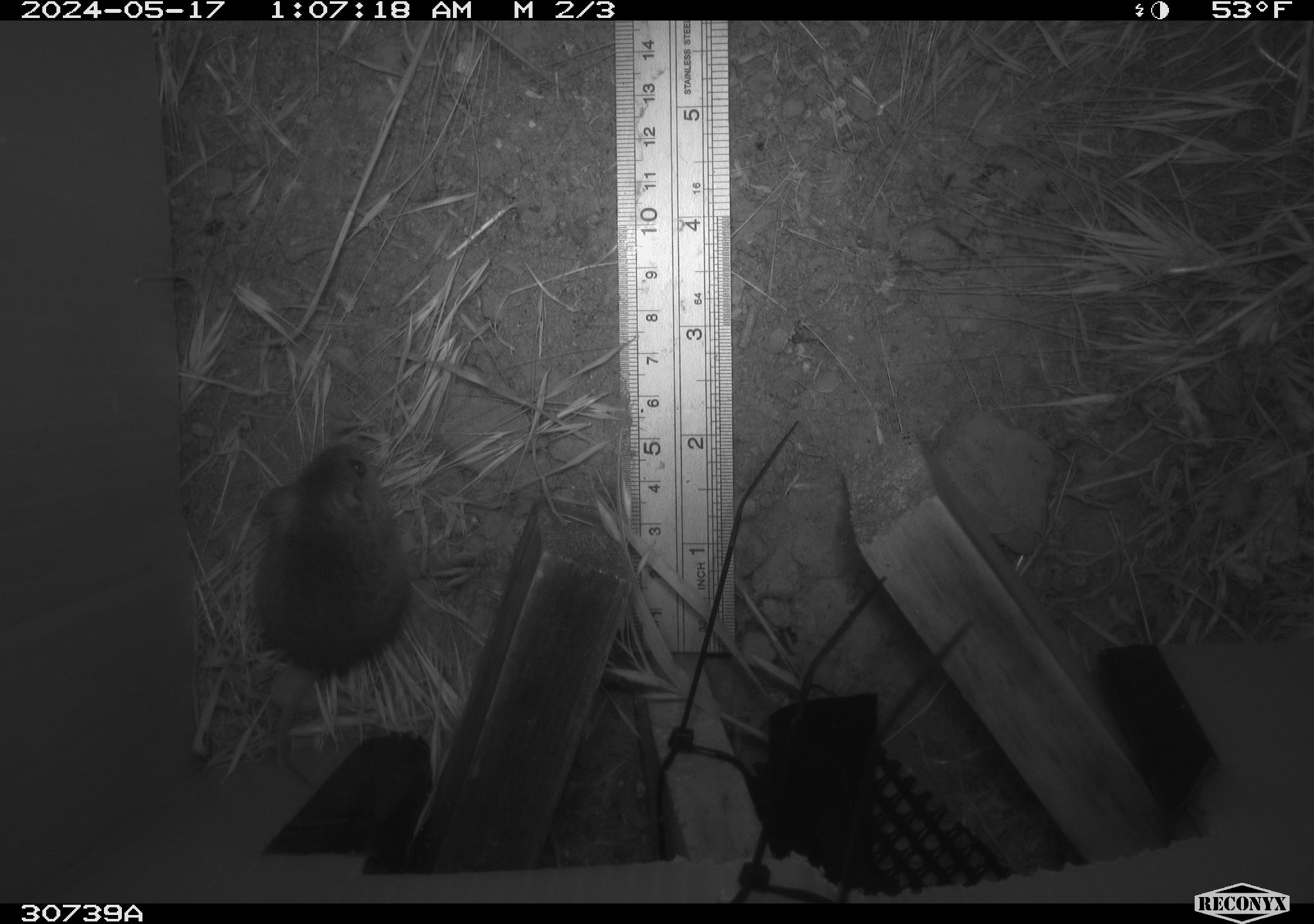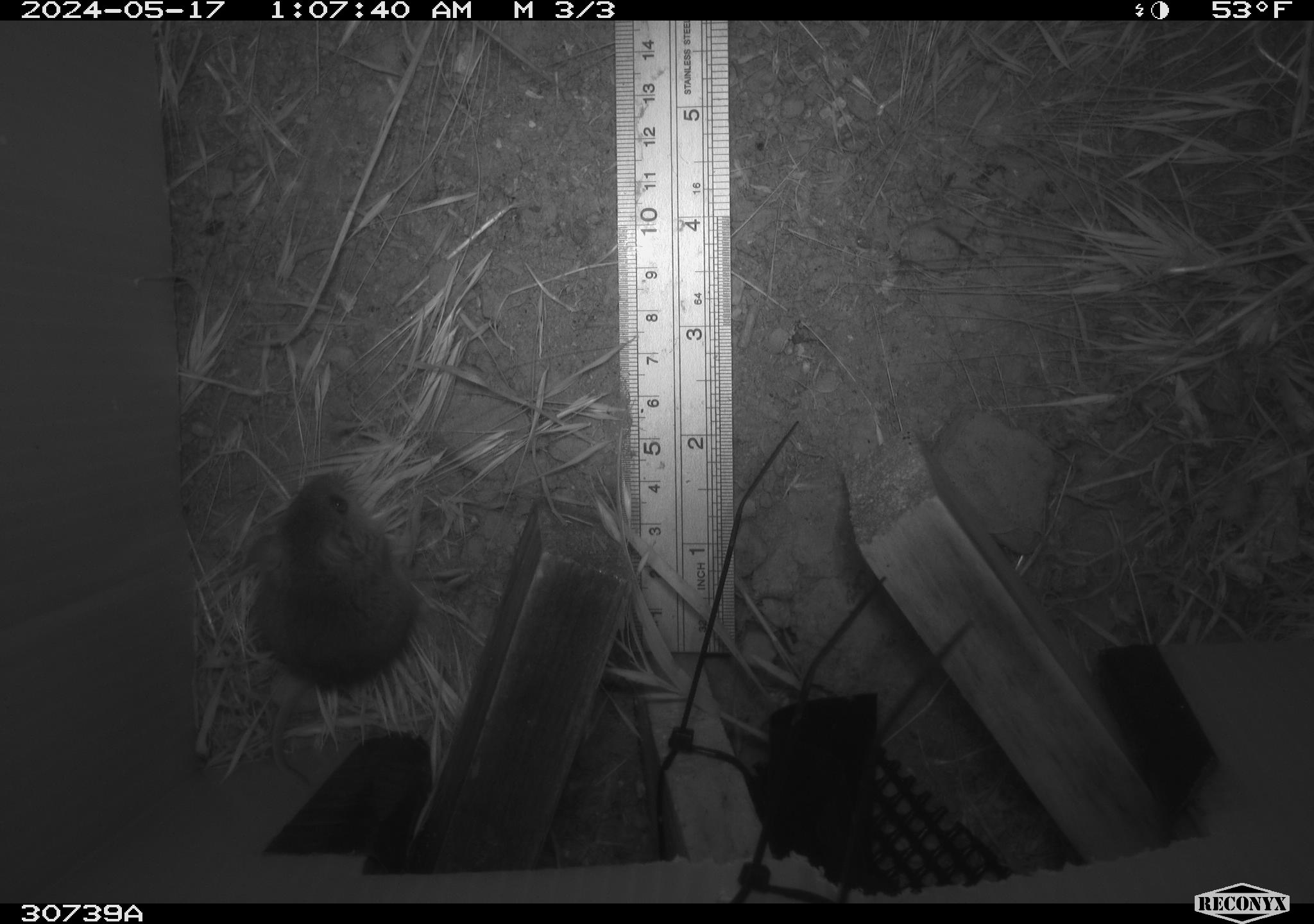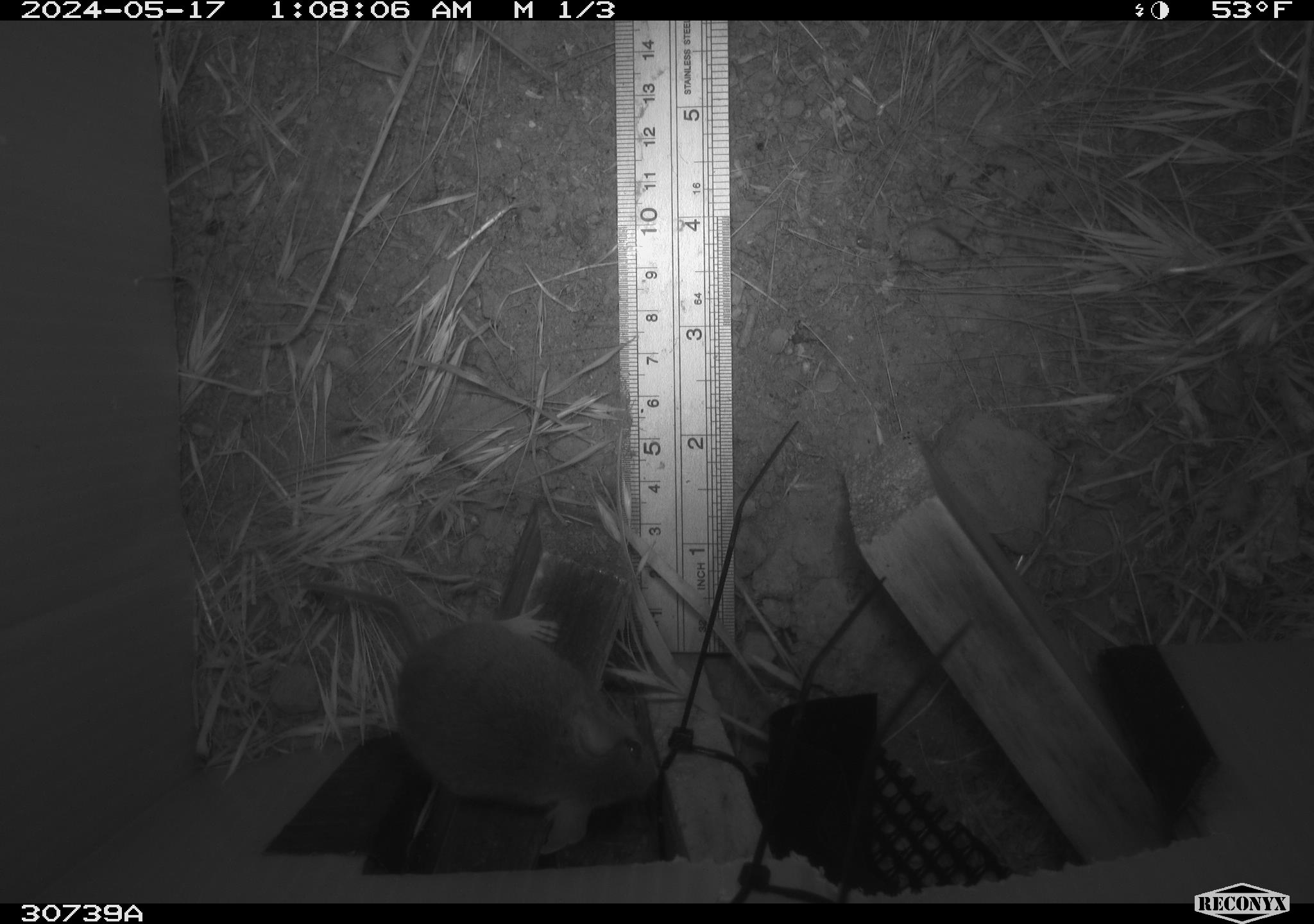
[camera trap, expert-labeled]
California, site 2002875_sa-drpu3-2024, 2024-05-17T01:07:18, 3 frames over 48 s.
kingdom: Animalia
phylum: Chordata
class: Mammalia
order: Rodentia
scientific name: Rodentia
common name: rodent